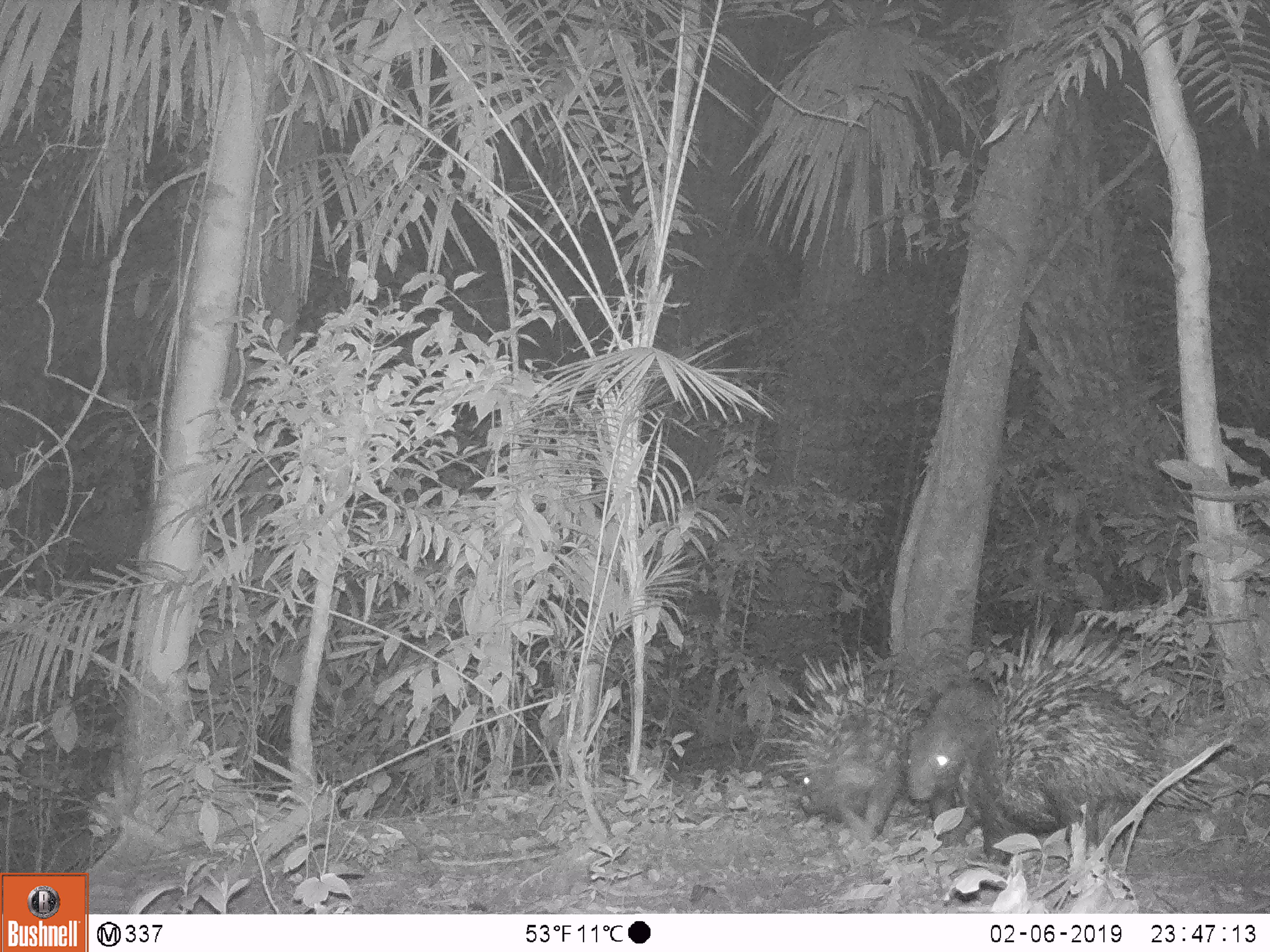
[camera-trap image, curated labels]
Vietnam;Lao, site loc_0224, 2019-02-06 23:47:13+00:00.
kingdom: Animalia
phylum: Chordata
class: Mammalia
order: Rodentia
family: Hystricidae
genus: Hystrix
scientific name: Hystrix brachyura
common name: malayan porcupine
Malayan porcupine (Hystrix brachyura). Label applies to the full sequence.